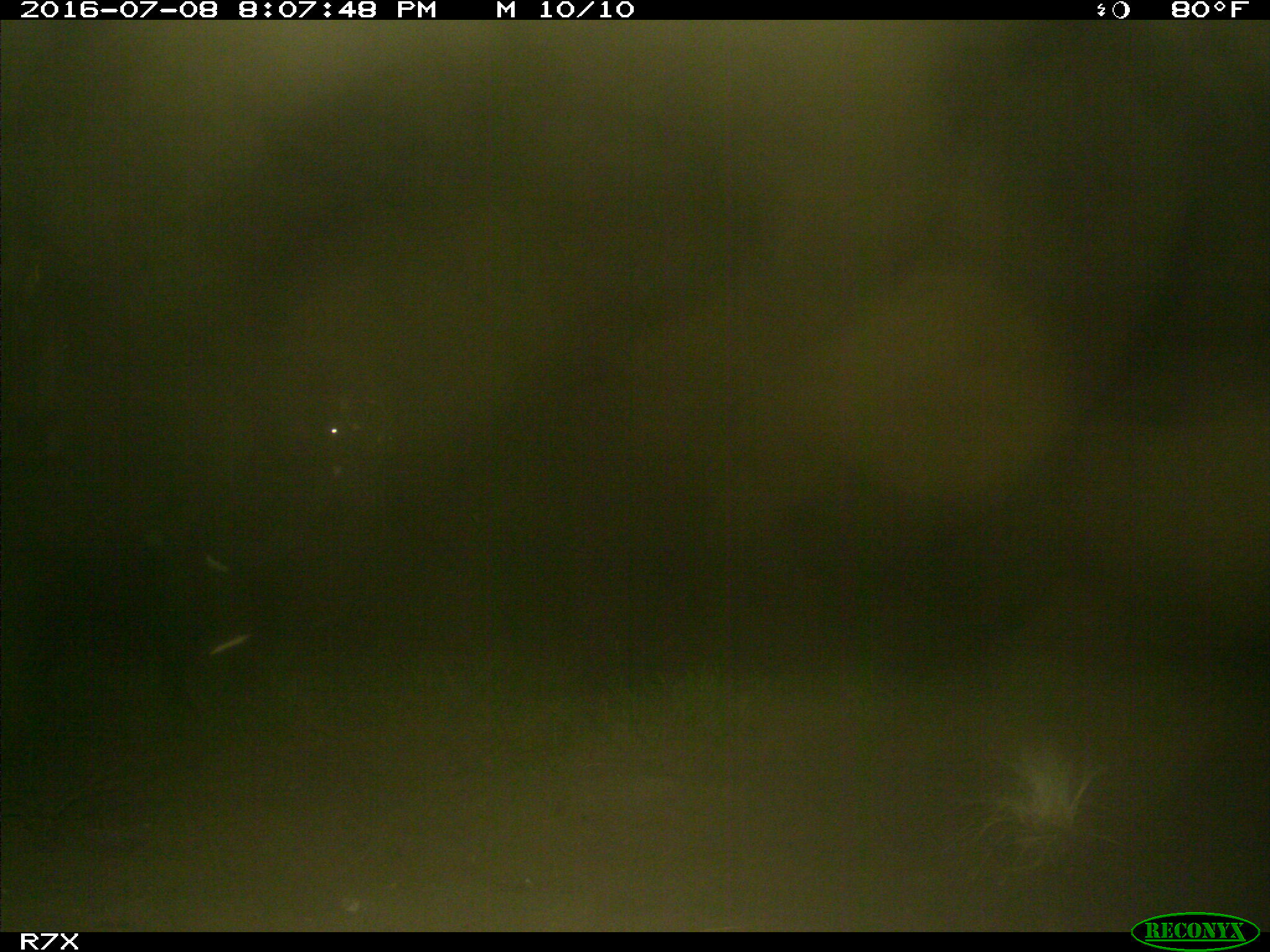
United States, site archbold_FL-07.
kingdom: Animalia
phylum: Chordata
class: Mammalia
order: Artiodactyla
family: Bovidae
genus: Bos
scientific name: Bos taurus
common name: domestic cow